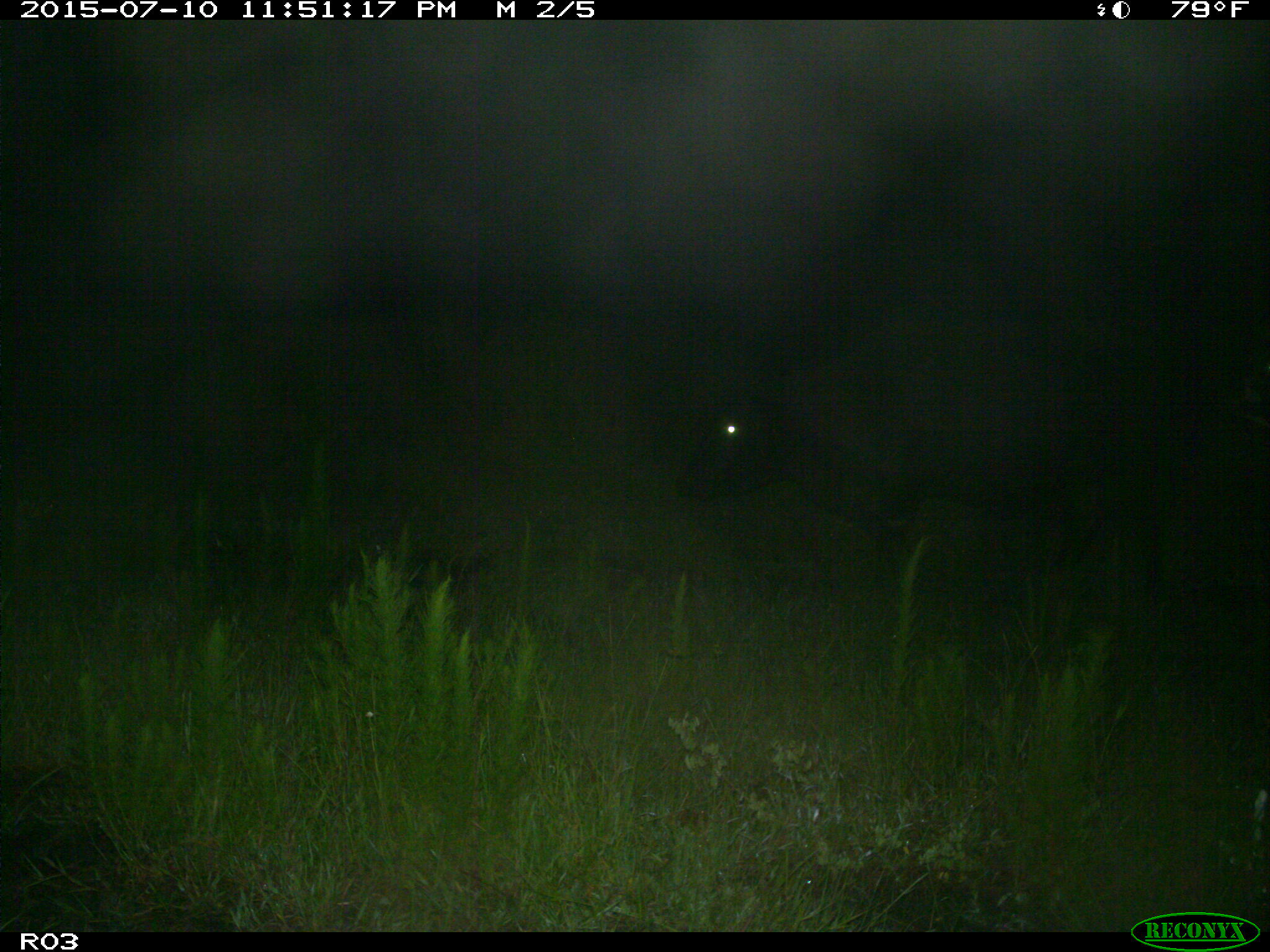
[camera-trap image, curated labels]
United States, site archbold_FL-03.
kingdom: Animalia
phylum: Chordata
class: Mammalia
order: Artiodactyla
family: Bovidae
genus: Bos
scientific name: Bos taurus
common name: domestic cow